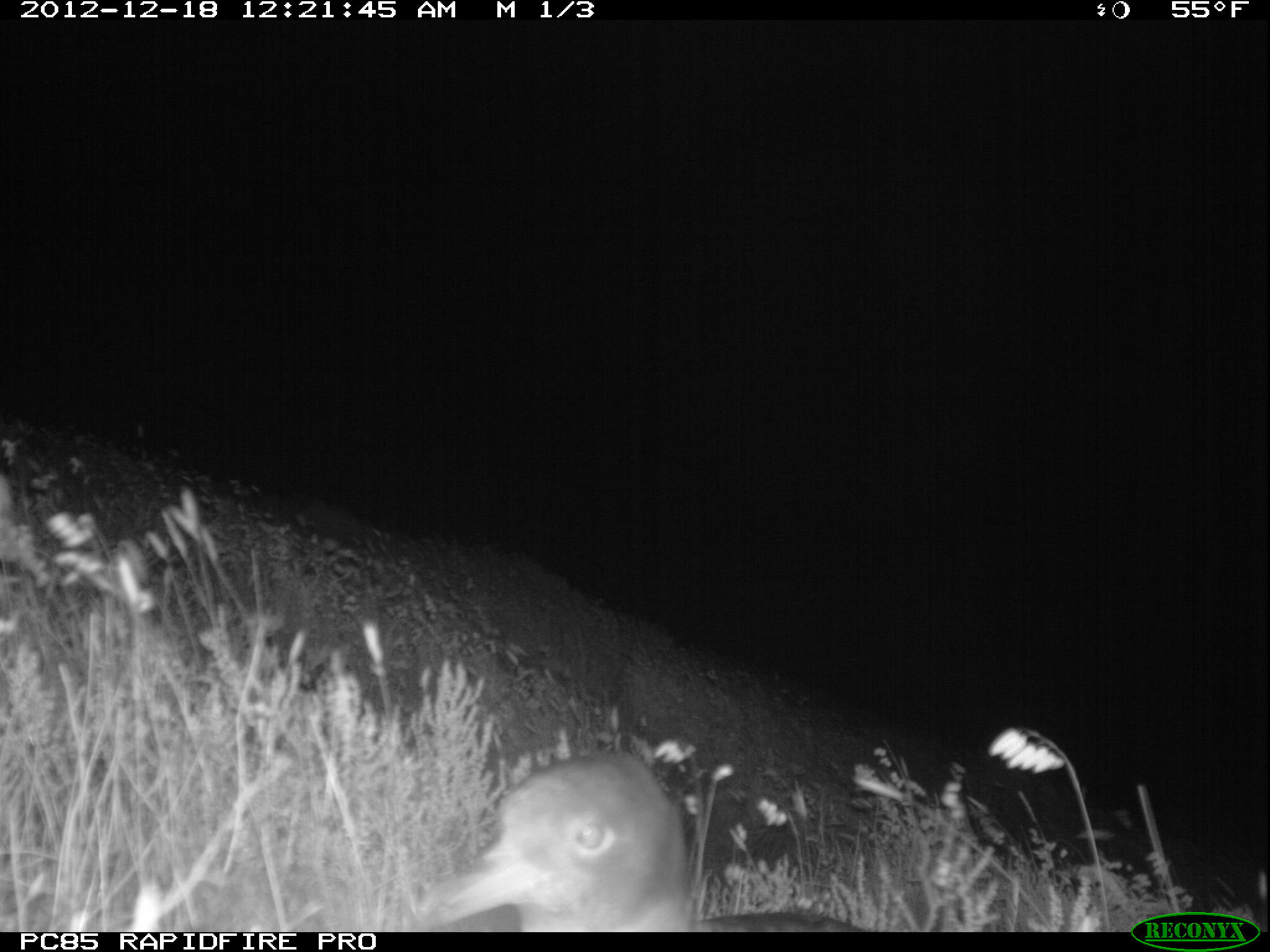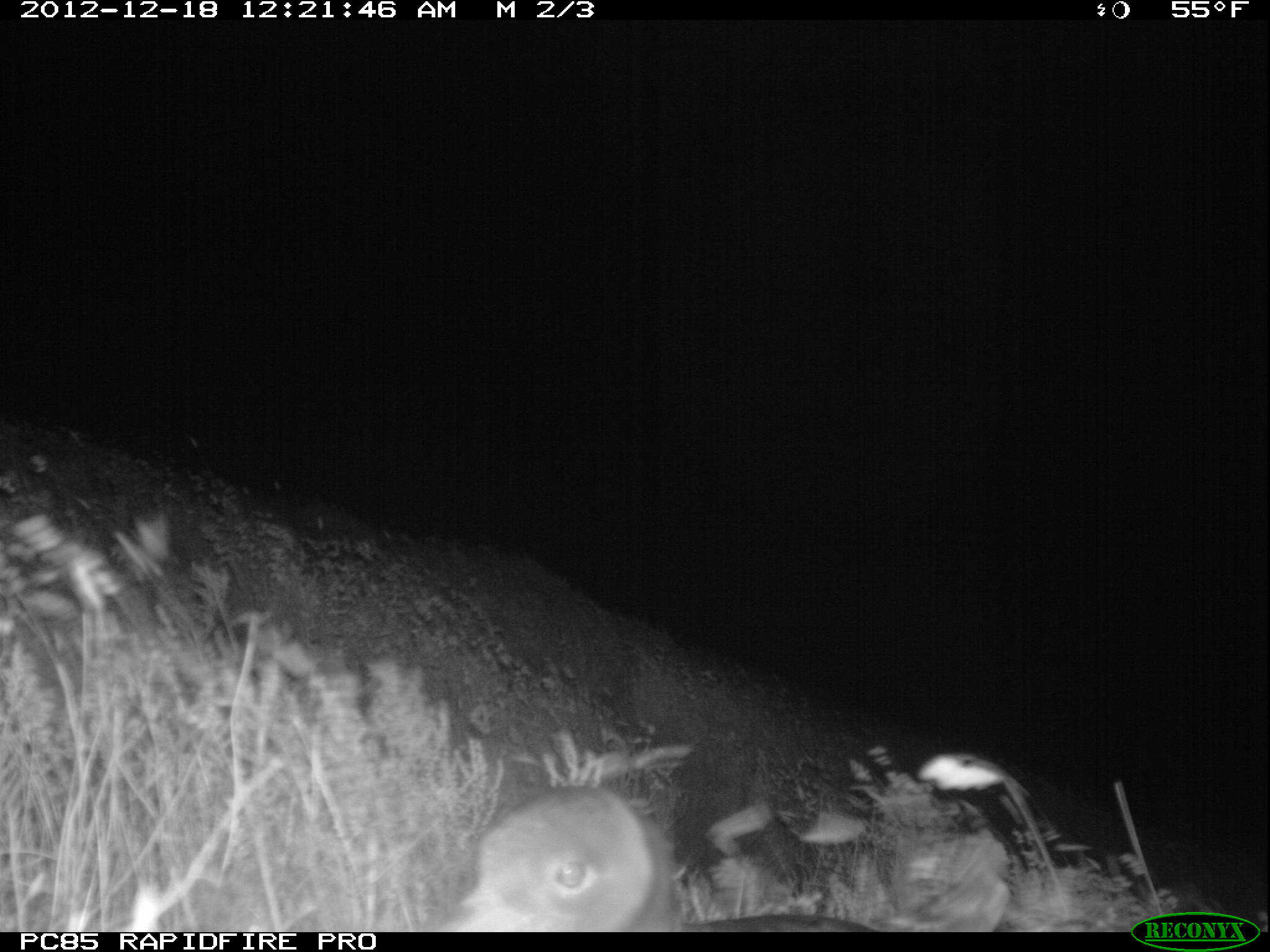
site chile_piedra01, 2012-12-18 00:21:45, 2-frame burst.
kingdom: Animalia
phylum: Chordata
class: Aves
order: Procellariiformes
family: Procellariidae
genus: Calonectris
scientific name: Calonectris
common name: shearwater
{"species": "shearwater (Calonectris)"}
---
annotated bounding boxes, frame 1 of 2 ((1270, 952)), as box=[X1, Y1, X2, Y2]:
shearwater: box=[398, 751, 856, 932]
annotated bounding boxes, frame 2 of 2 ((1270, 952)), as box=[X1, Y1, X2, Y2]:
shearwater: box=[431, 798, 1077, 934]